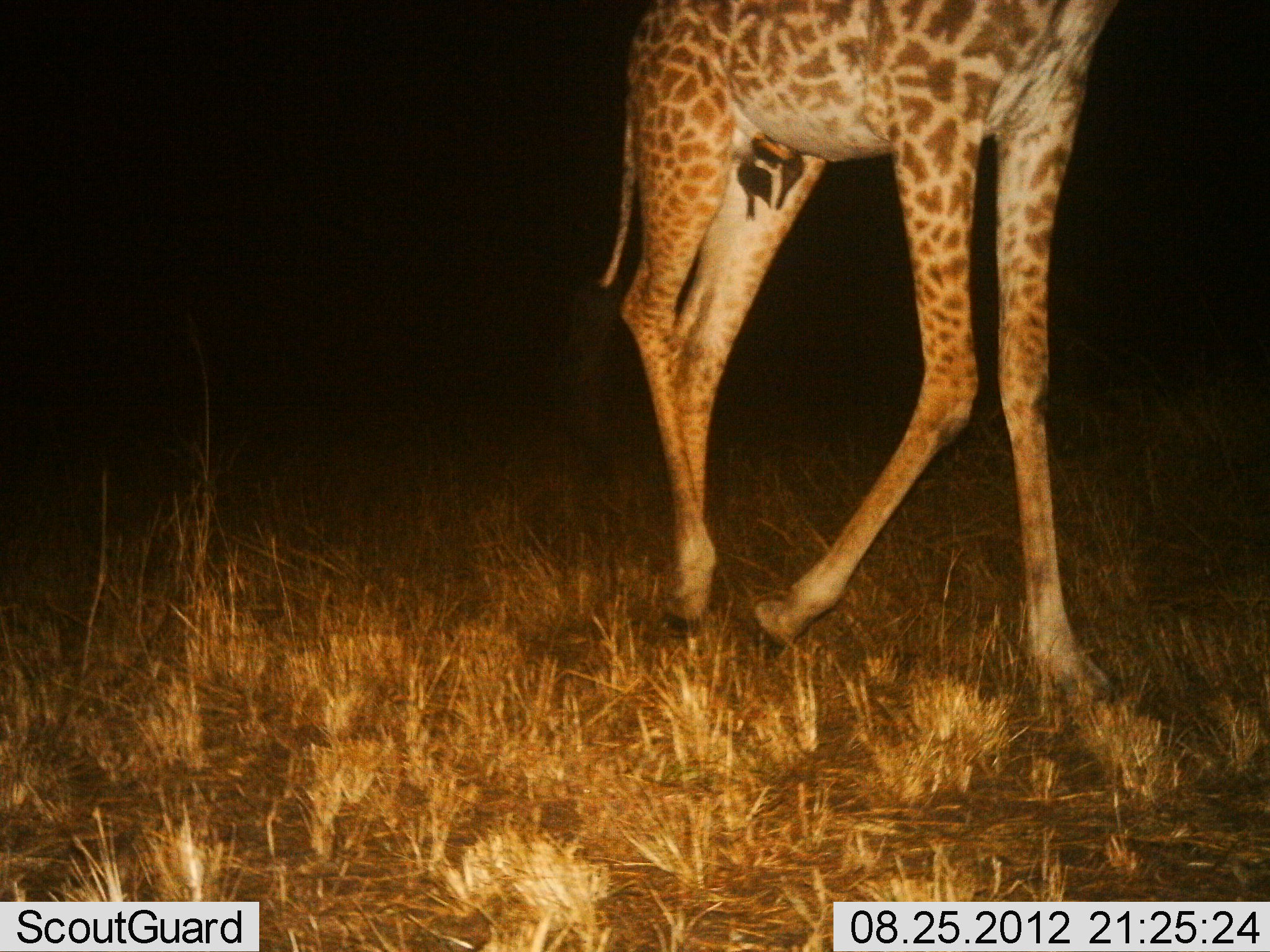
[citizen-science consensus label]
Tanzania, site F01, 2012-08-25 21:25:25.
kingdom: Animalia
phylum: Chordata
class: Mammalia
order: Artiodactyla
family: Giraffidae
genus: Giraffa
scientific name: Giraffa camelopardalis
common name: giraffe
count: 1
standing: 10%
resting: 0%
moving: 90%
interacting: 10%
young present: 10%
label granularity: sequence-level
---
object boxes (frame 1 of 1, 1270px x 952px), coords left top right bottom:
animal: 595 0 1121 703